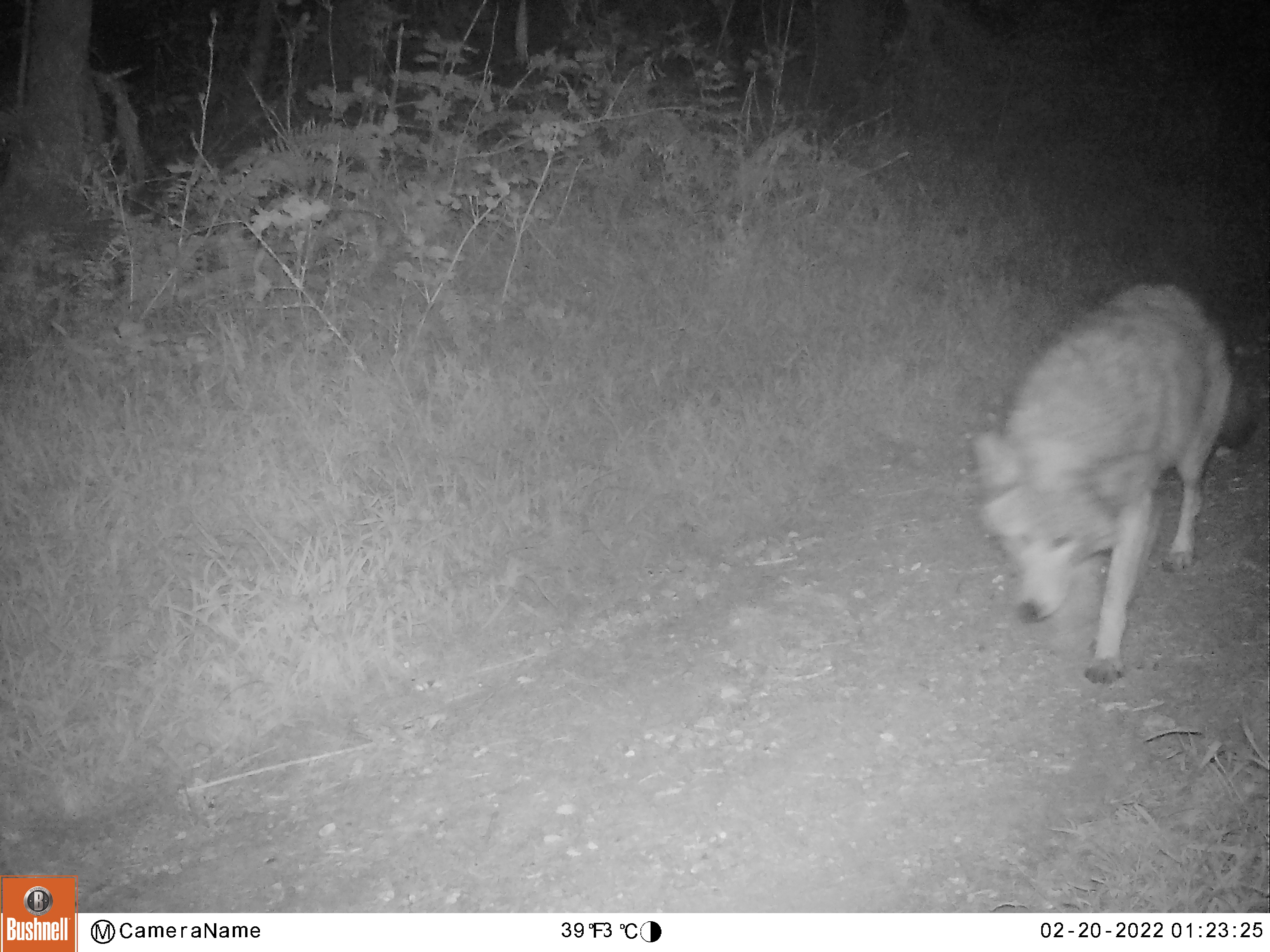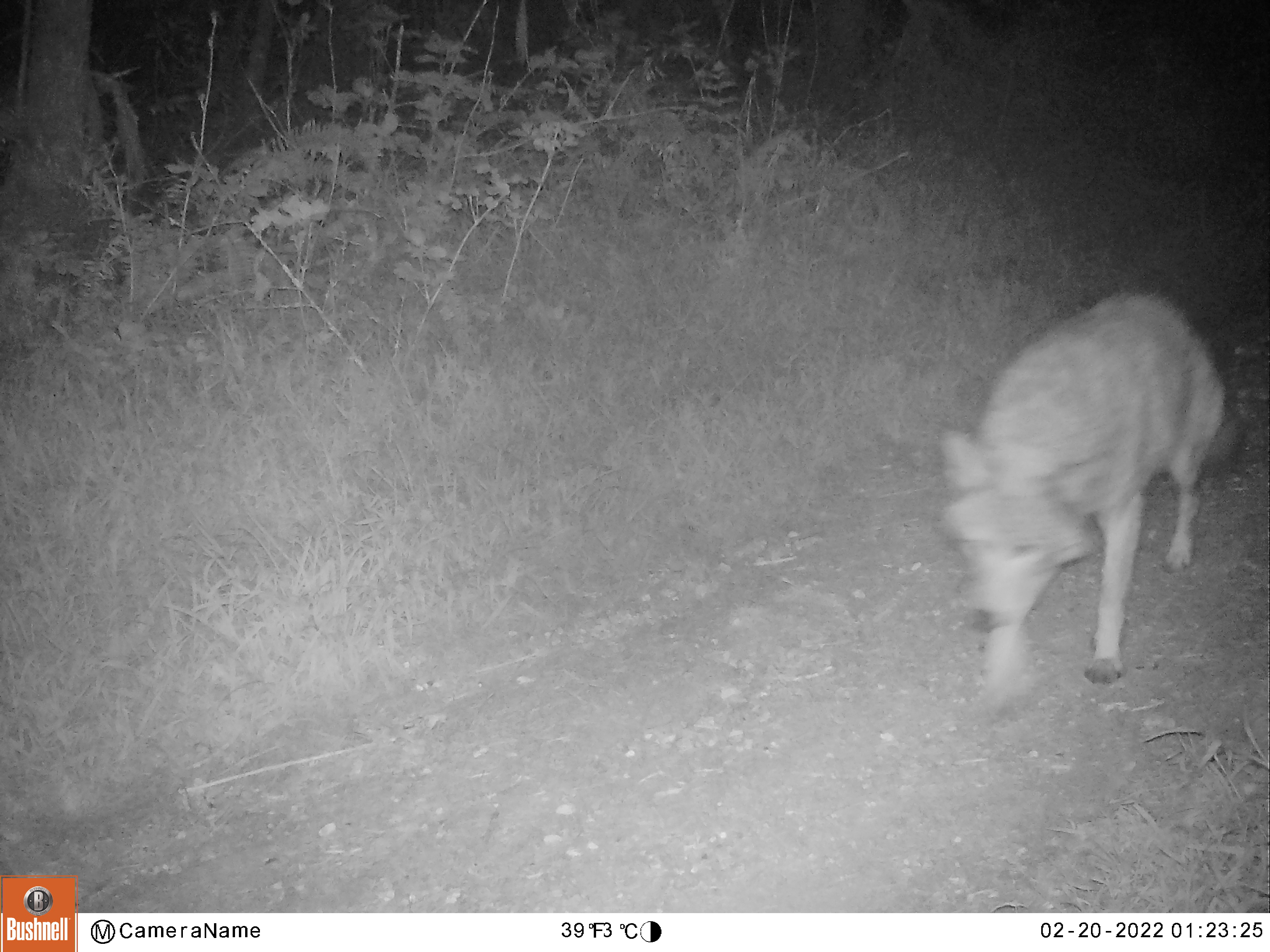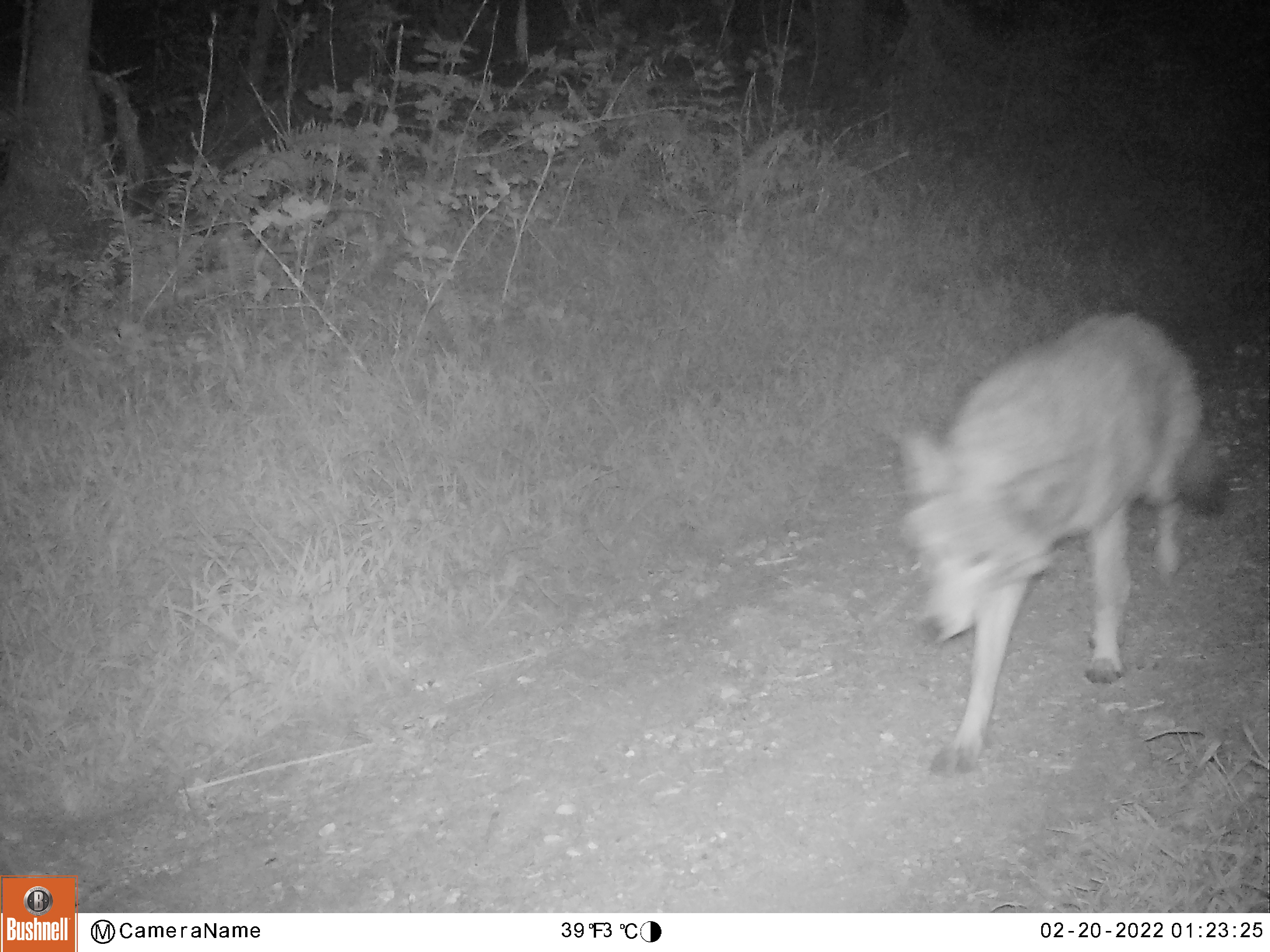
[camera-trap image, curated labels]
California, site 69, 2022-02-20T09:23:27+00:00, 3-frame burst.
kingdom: Animalia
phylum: Chordata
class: Mammalia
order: Carnivora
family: Canidae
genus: Canis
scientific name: Canis latrans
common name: coyote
Coyote (Canis latrans).